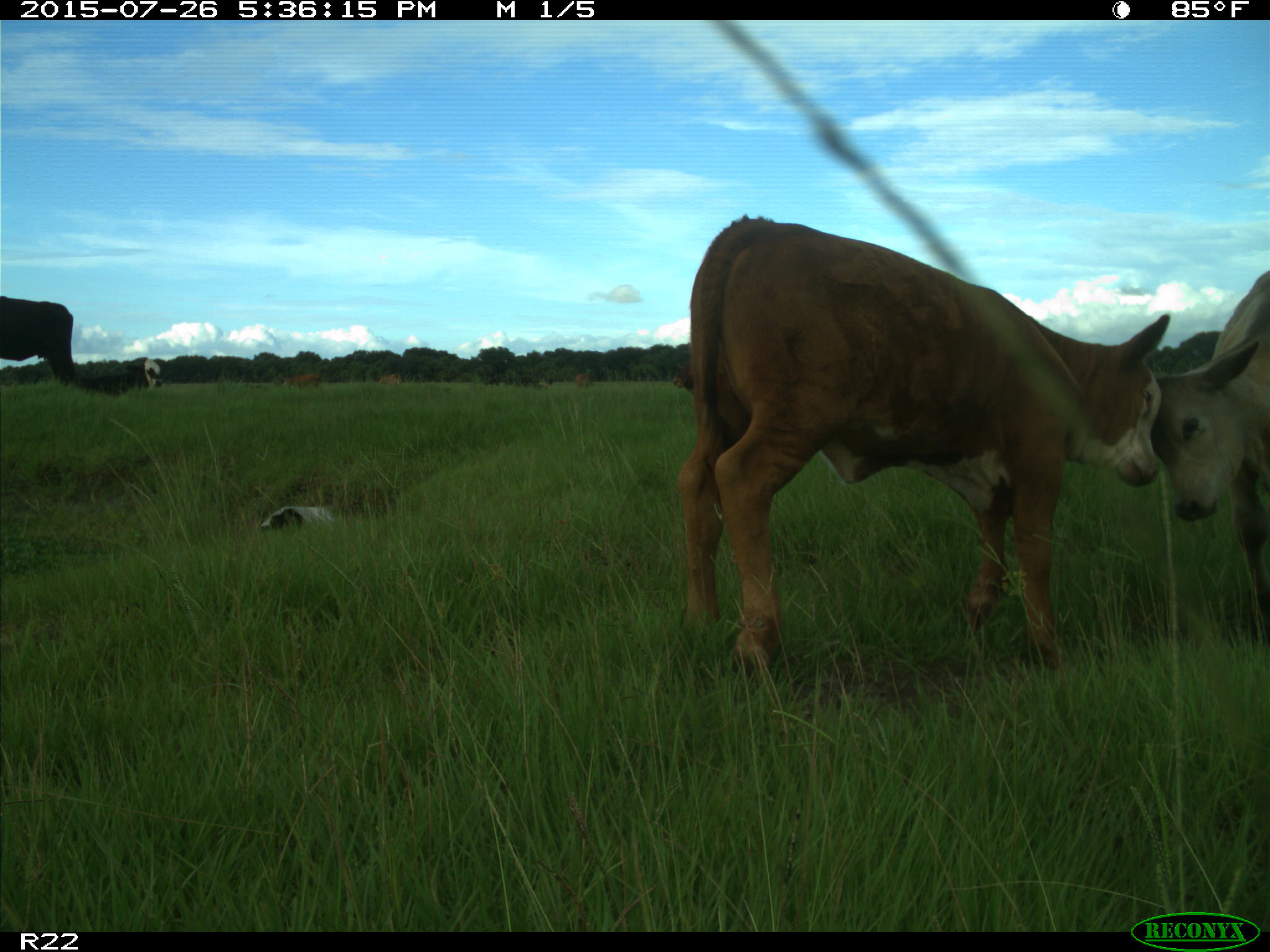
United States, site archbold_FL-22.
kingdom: Animalia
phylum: Chordata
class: Mammalia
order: Artiodactyla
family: Bovidae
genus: Bos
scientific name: Bos taurus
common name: domestic cow